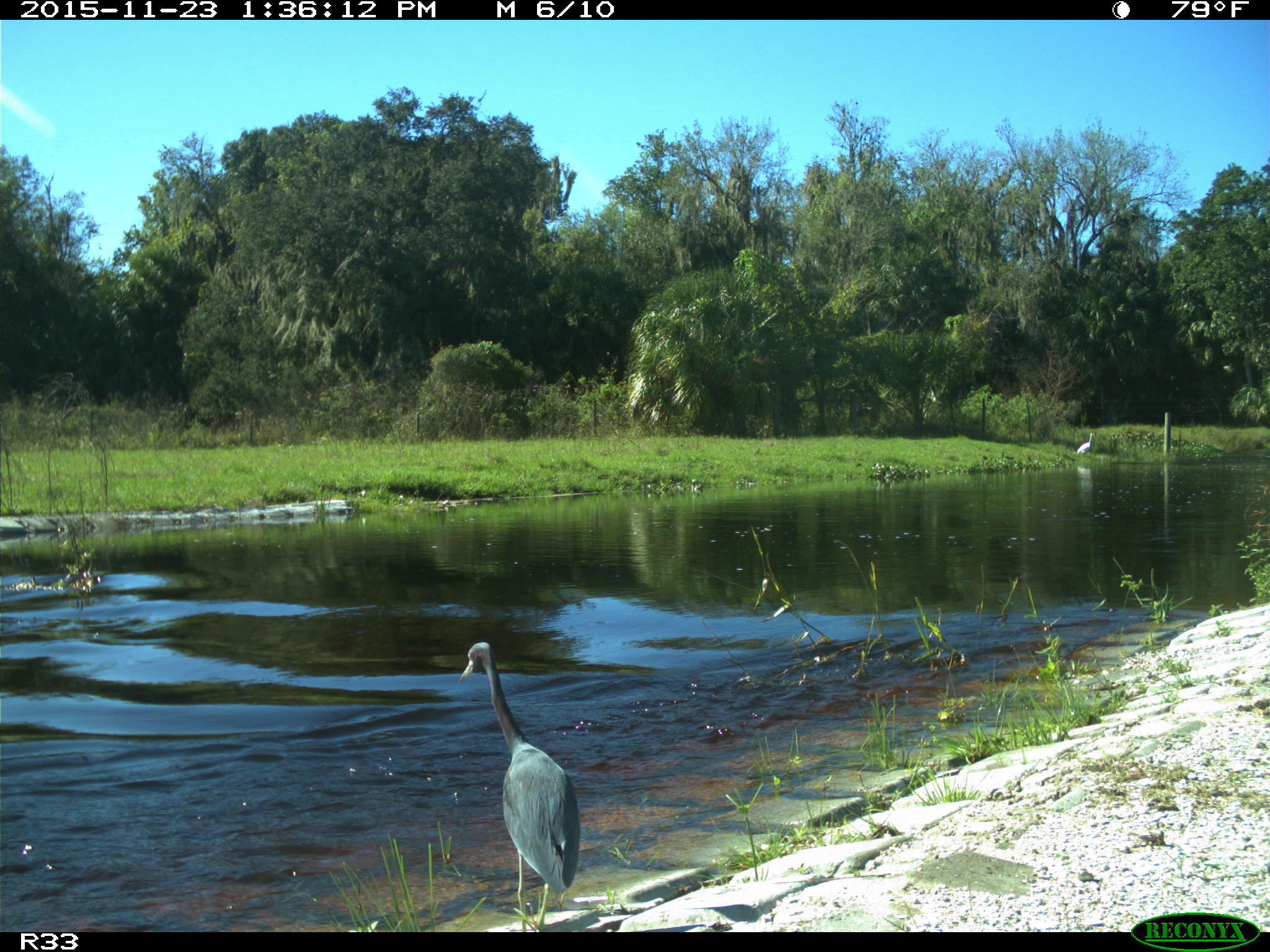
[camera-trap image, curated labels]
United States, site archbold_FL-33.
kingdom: Animalia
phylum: Chordata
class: Aves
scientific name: Aves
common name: birds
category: unidentified bird